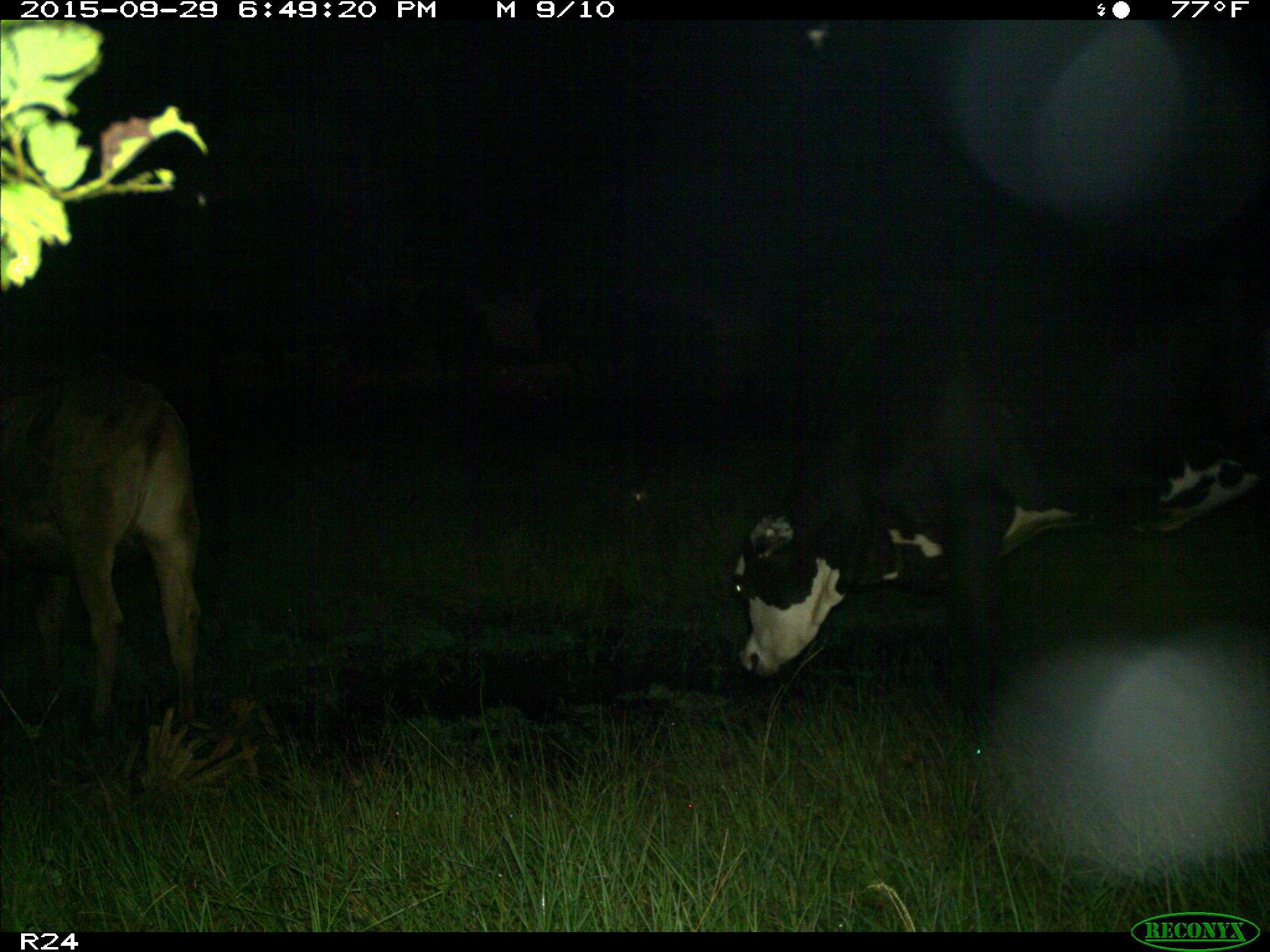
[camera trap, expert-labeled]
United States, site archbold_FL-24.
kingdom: Animalia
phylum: Chordata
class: Mammalia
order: Artiodactyla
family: Bovidae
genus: Bos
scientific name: Bos taurus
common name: domestic cow